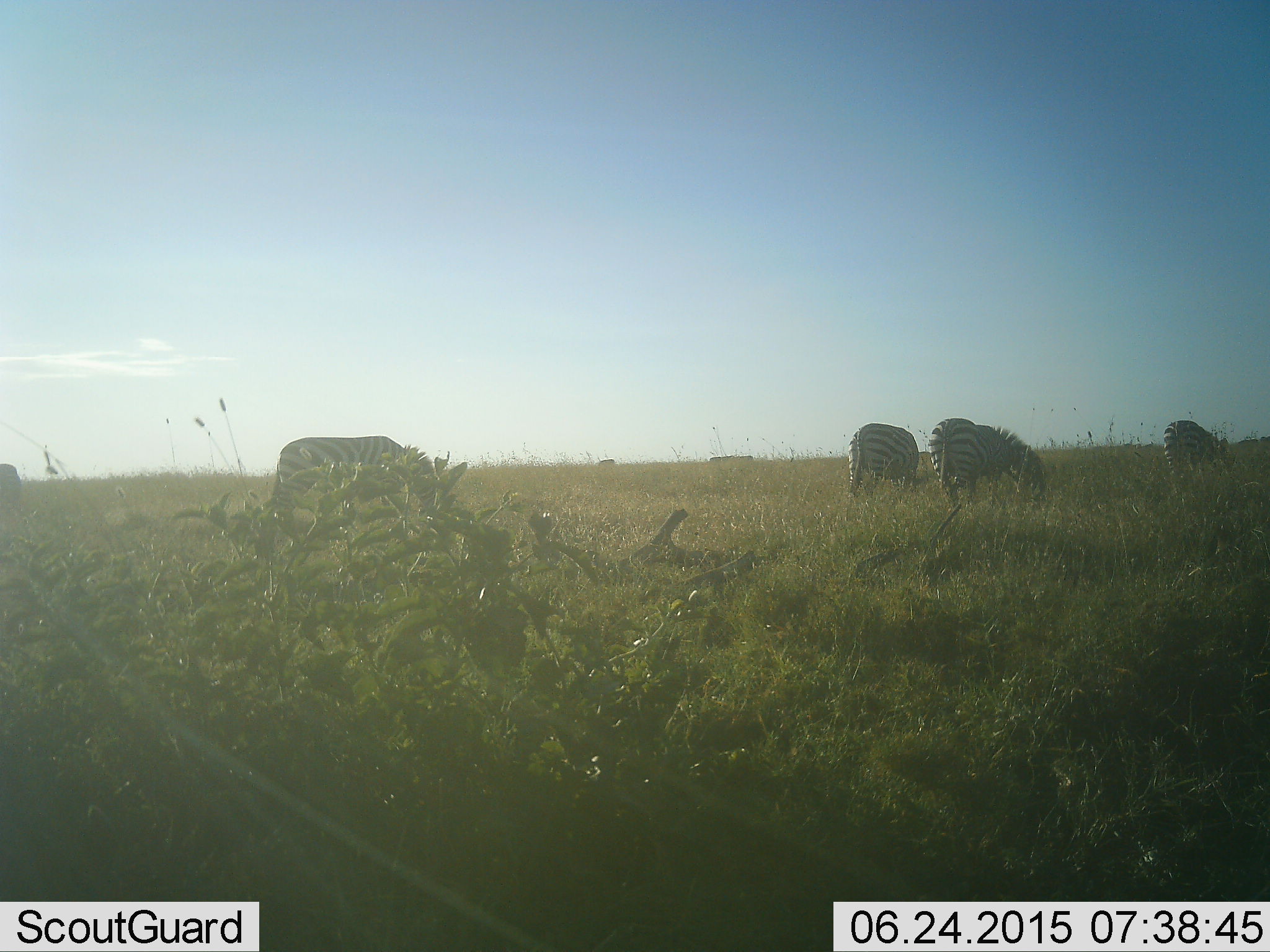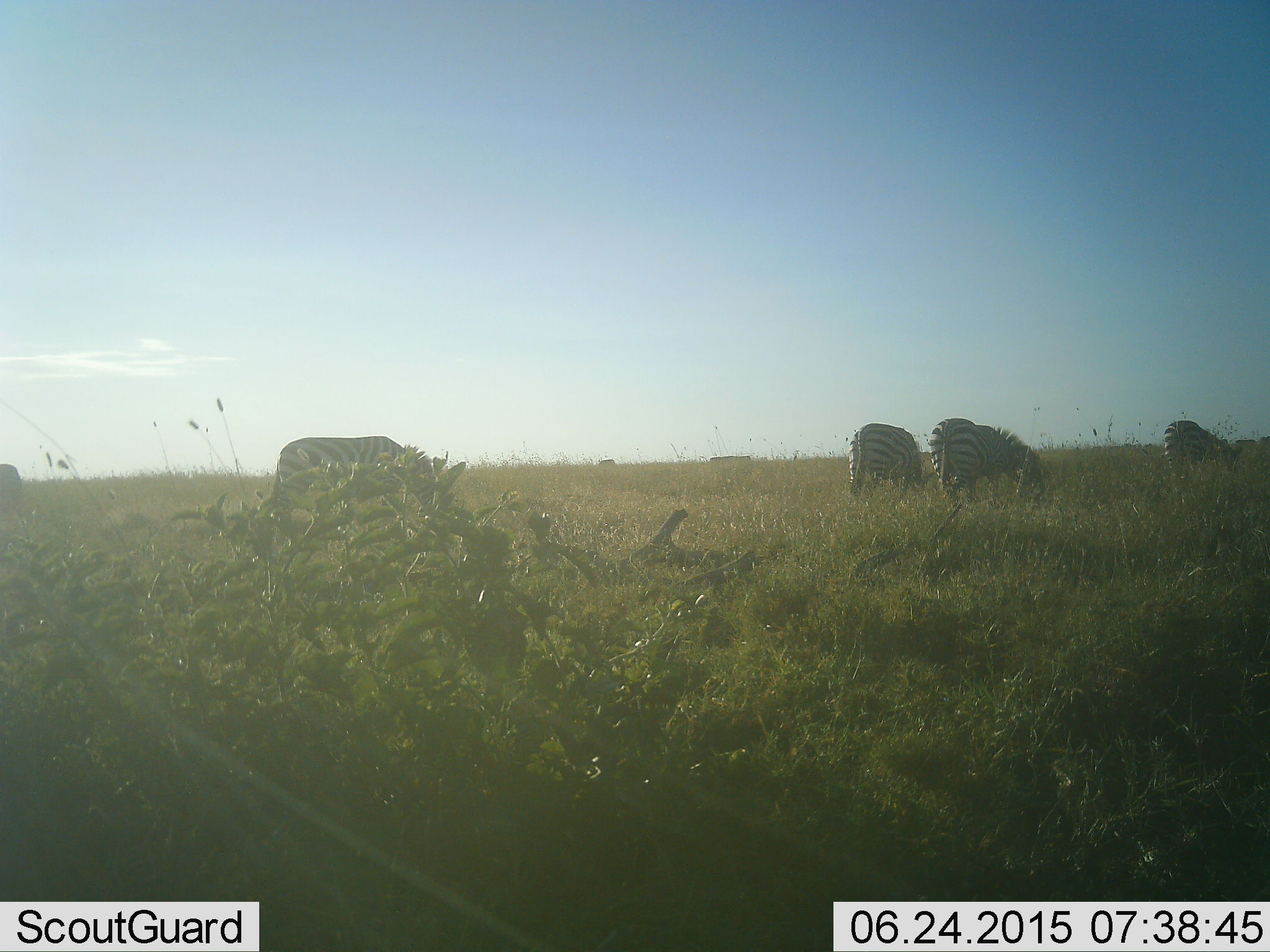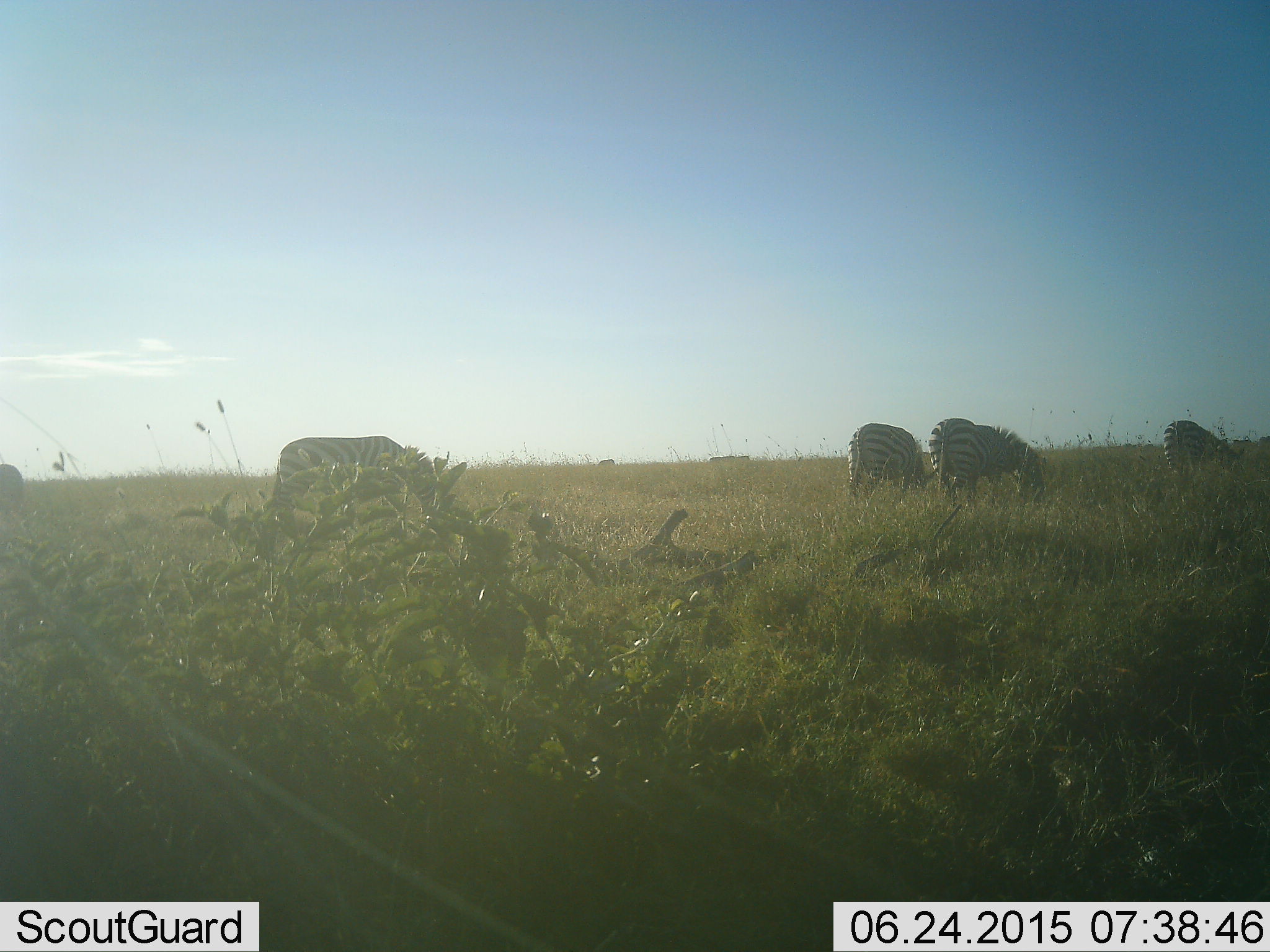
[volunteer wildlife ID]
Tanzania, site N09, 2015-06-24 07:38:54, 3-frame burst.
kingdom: Animalia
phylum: Chordata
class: Mammalia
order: Perissodactyla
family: Equidae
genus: Equus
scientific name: Equus quagga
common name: plains zebra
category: zebra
Zebra (plains zebra) (Equus quagga), count 5. Behavior (volunteer vote fractions): standing 9%, resting 0%, moving 9%, interacting 0%. Young present (vote fraction): 0%. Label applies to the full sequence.